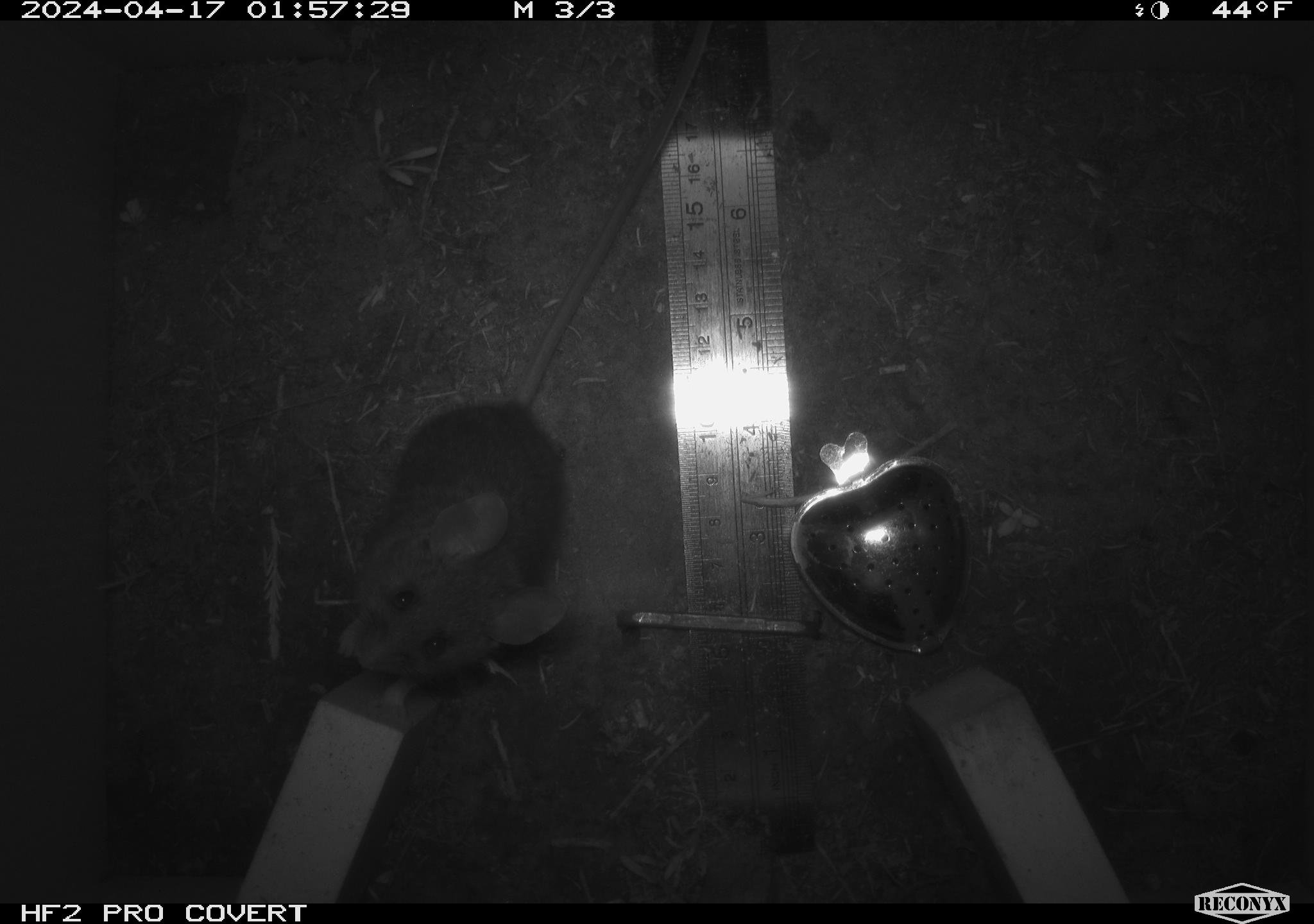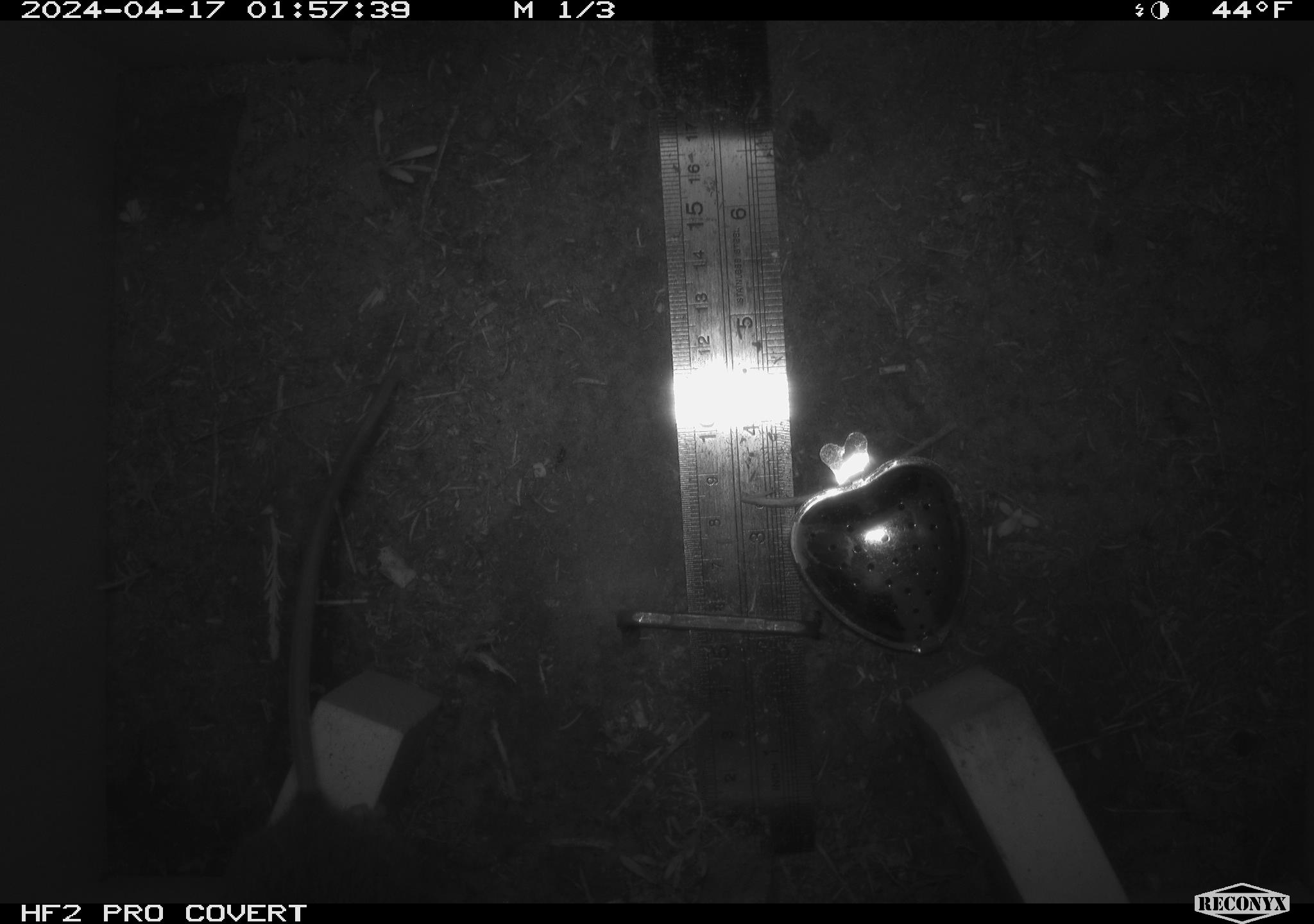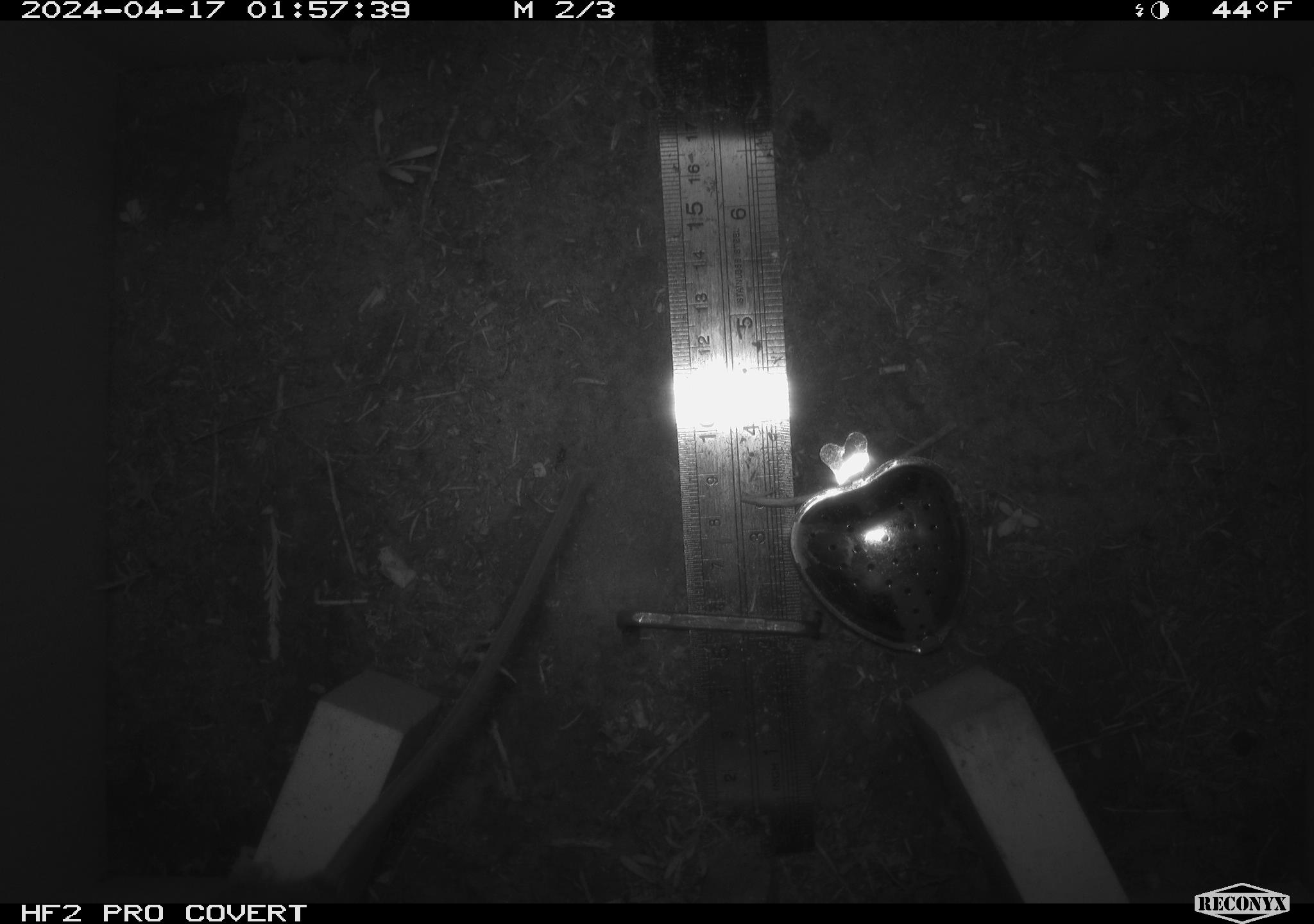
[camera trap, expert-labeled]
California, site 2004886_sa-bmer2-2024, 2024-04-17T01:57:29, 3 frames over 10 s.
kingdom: Animalia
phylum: Chordata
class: Mammalia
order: Rodentia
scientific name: Rodentia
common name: mouse species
Mouse species (Rodentia).